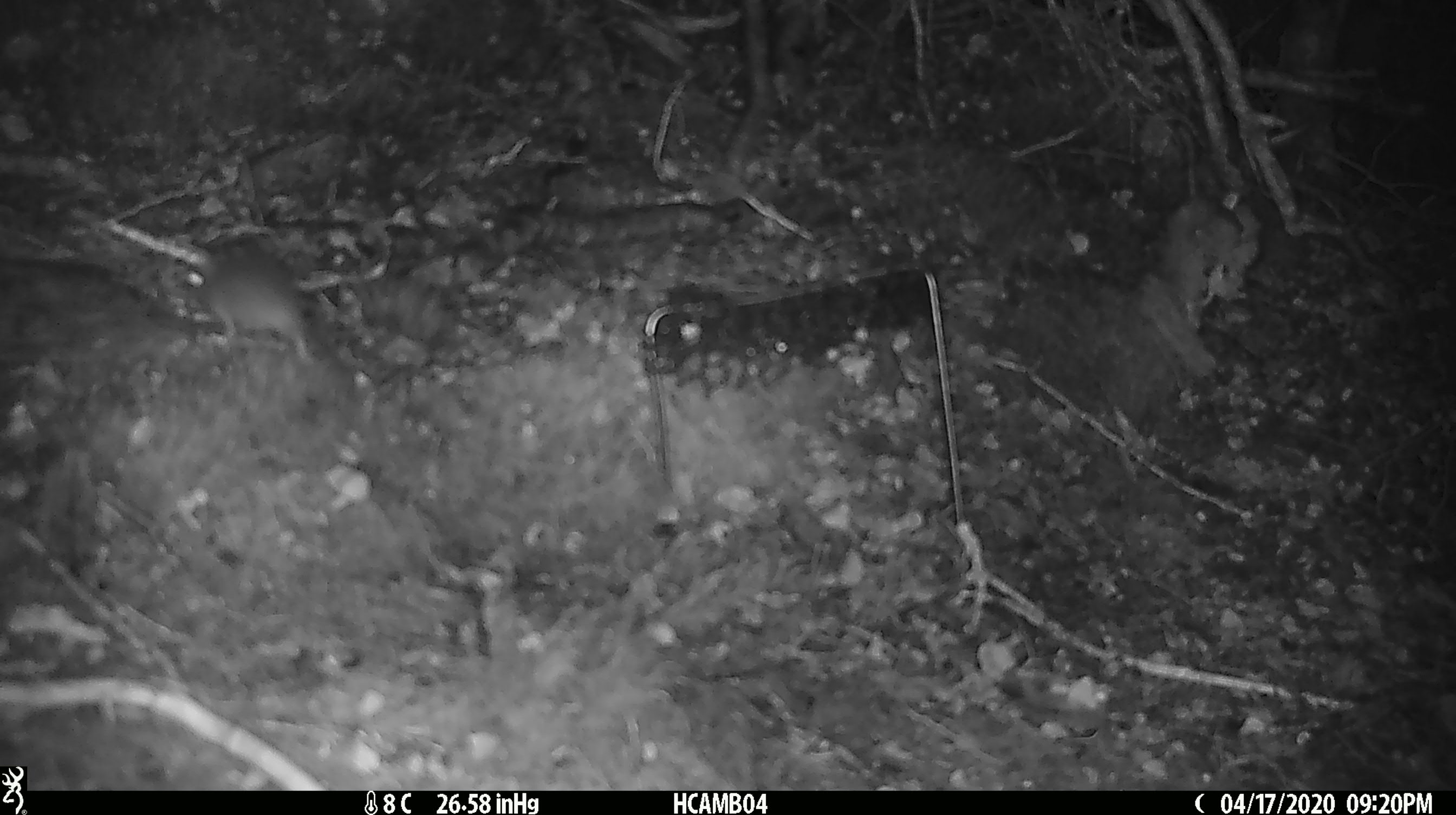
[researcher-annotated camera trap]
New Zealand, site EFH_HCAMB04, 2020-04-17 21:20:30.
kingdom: Animalia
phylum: Chordata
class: Mammalia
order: Rodentia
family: Muridae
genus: Mus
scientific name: Mus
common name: mouse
Mouse (Mus).